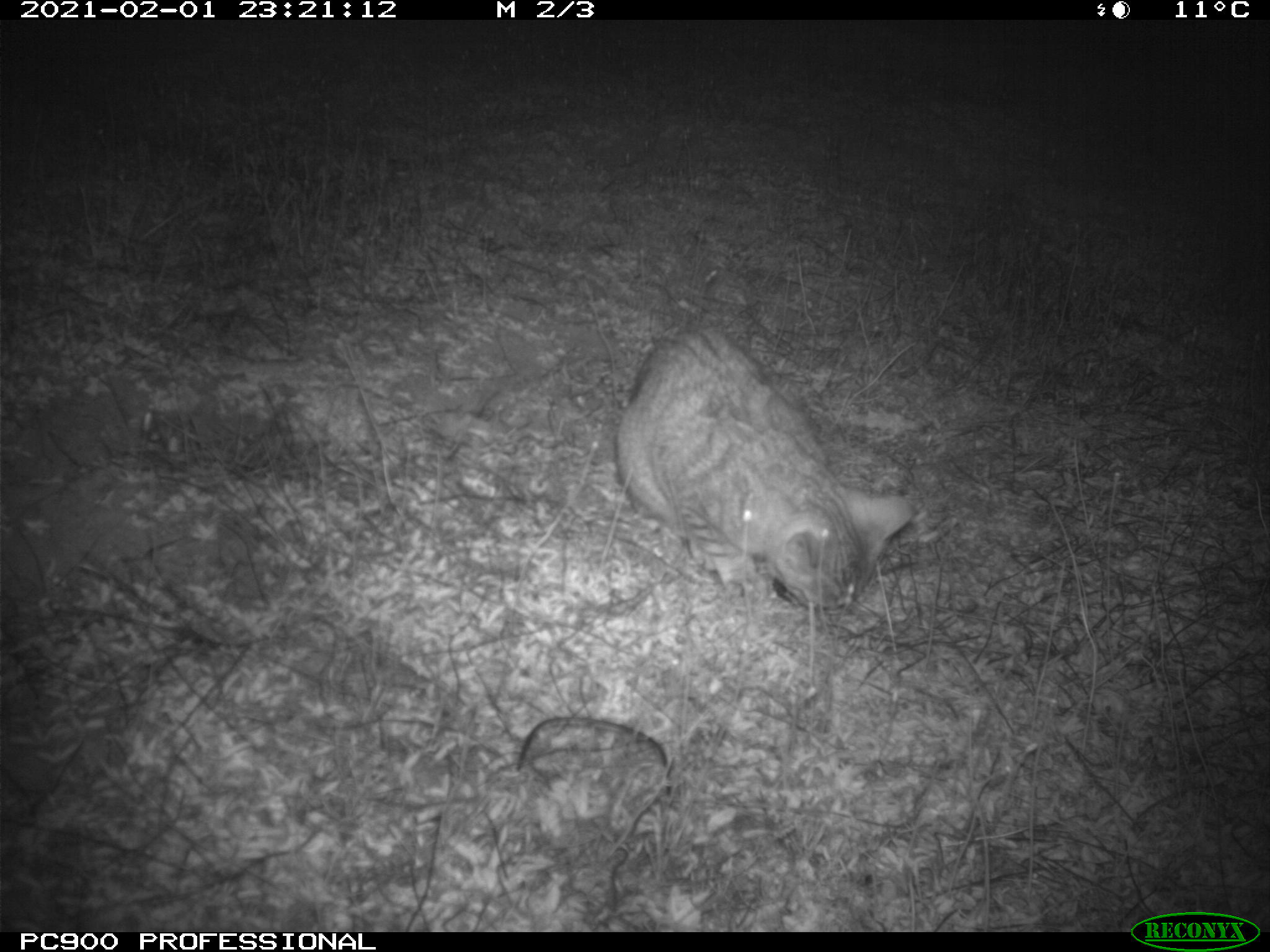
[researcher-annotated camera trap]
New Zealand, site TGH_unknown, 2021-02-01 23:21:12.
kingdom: Animalia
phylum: Chordata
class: Mammalia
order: Carnivora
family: Felidae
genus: Felis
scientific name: Felis catus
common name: domestic cat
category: cat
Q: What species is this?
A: Cat (domestic cat) (Felis catus).